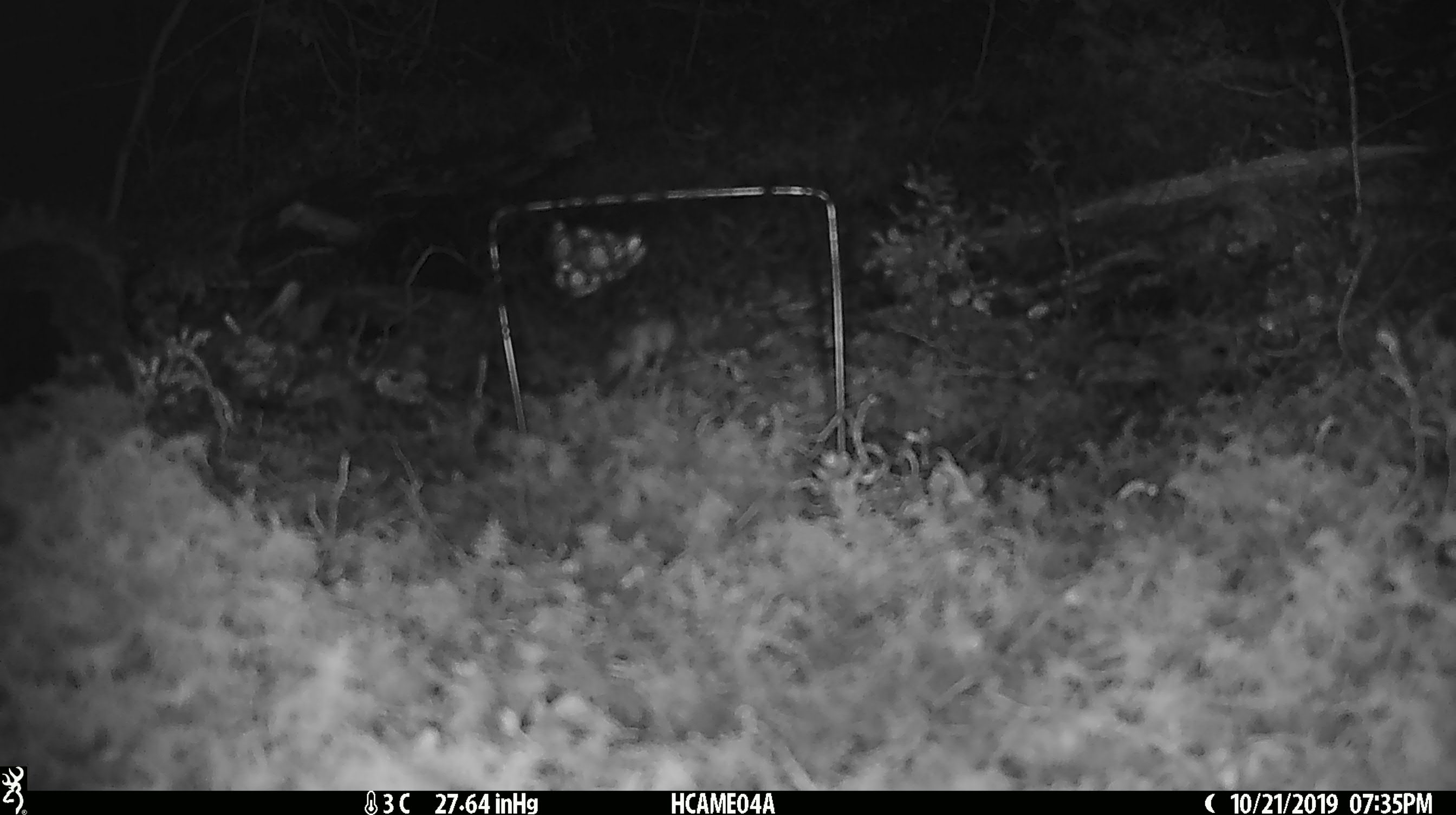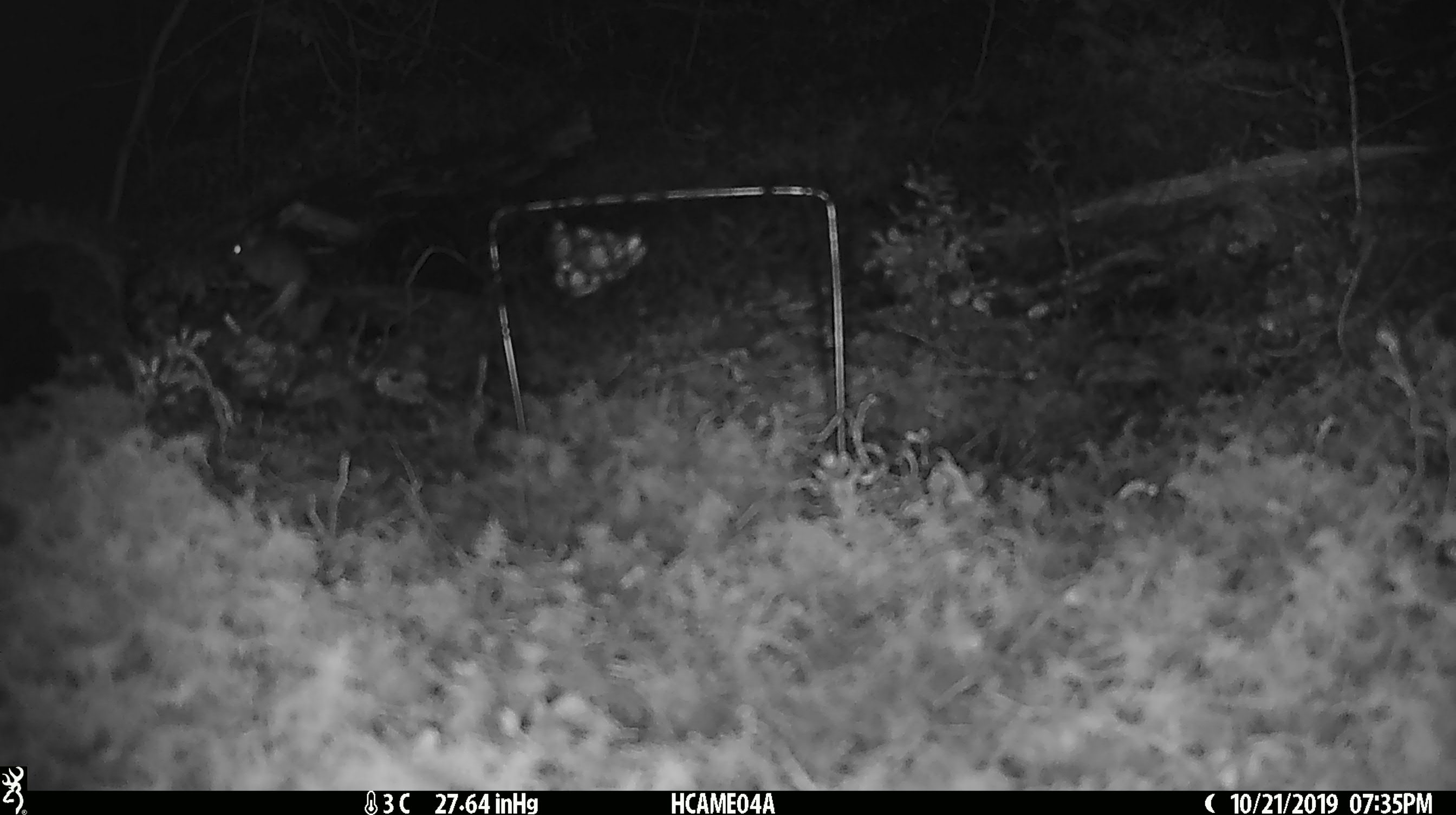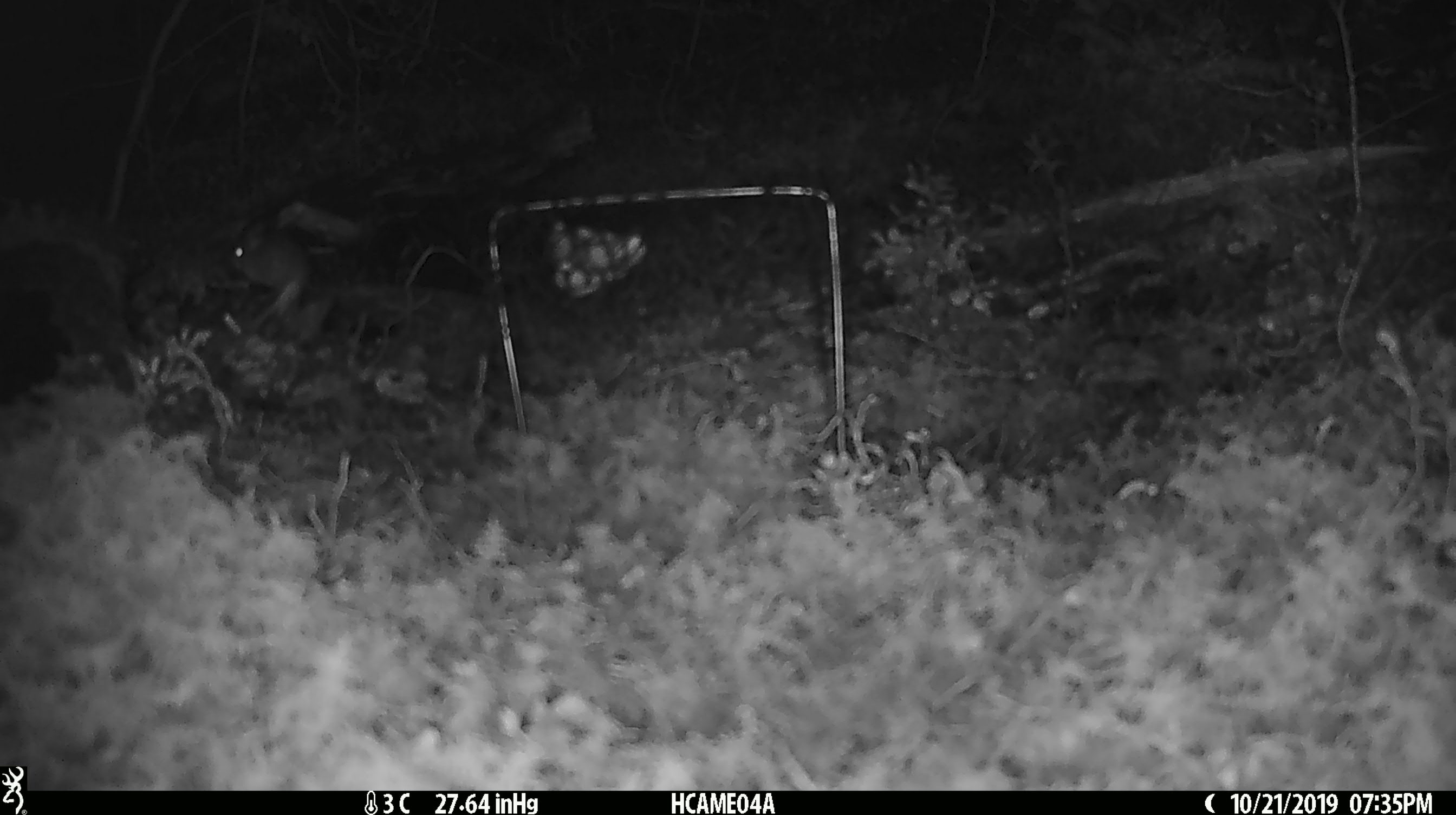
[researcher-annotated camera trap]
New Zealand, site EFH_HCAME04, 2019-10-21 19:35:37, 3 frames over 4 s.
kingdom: Animalia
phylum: Chordata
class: Mammalia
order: Rodentia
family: Muridae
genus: Mus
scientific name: Mus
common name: mouse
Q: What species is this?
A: Mouse (Mus).